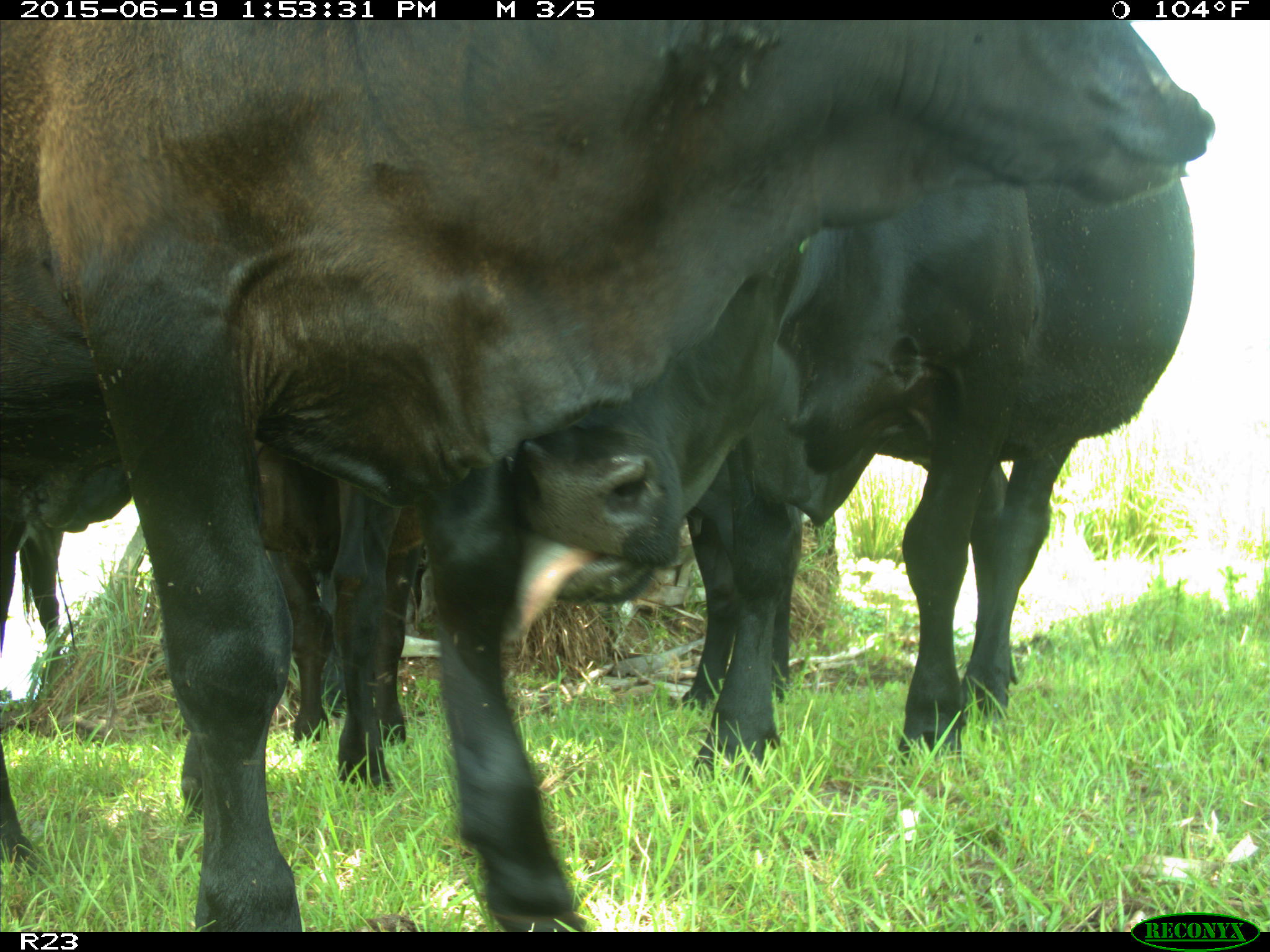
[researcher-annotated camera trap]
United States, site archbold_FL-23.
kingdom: Animalia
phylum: Chordata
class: Mammalia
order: Artiodactyla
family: Suidae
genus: Sus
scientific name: Sus scrofa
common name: wild boar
Sus scrofa (wild boar).